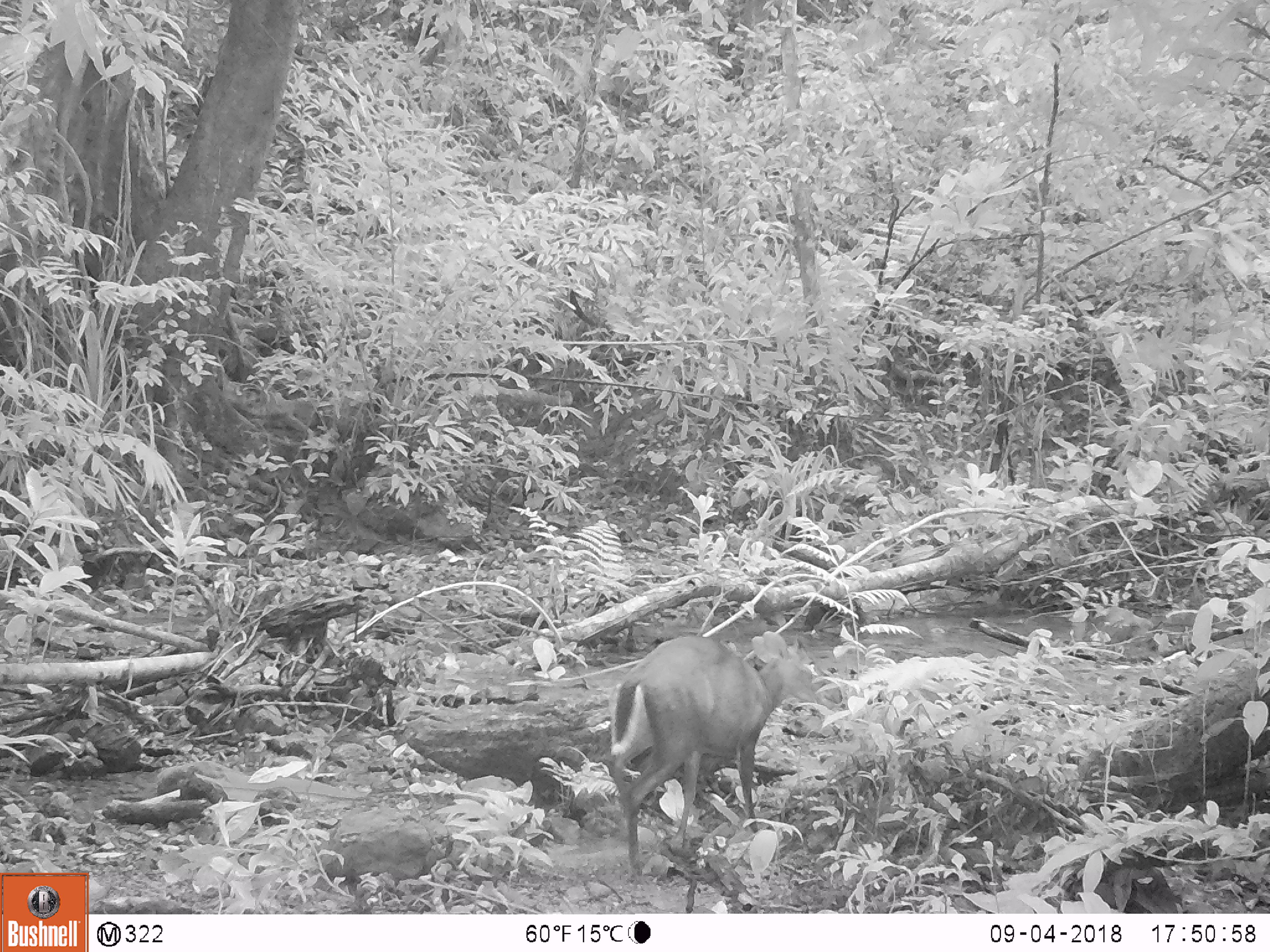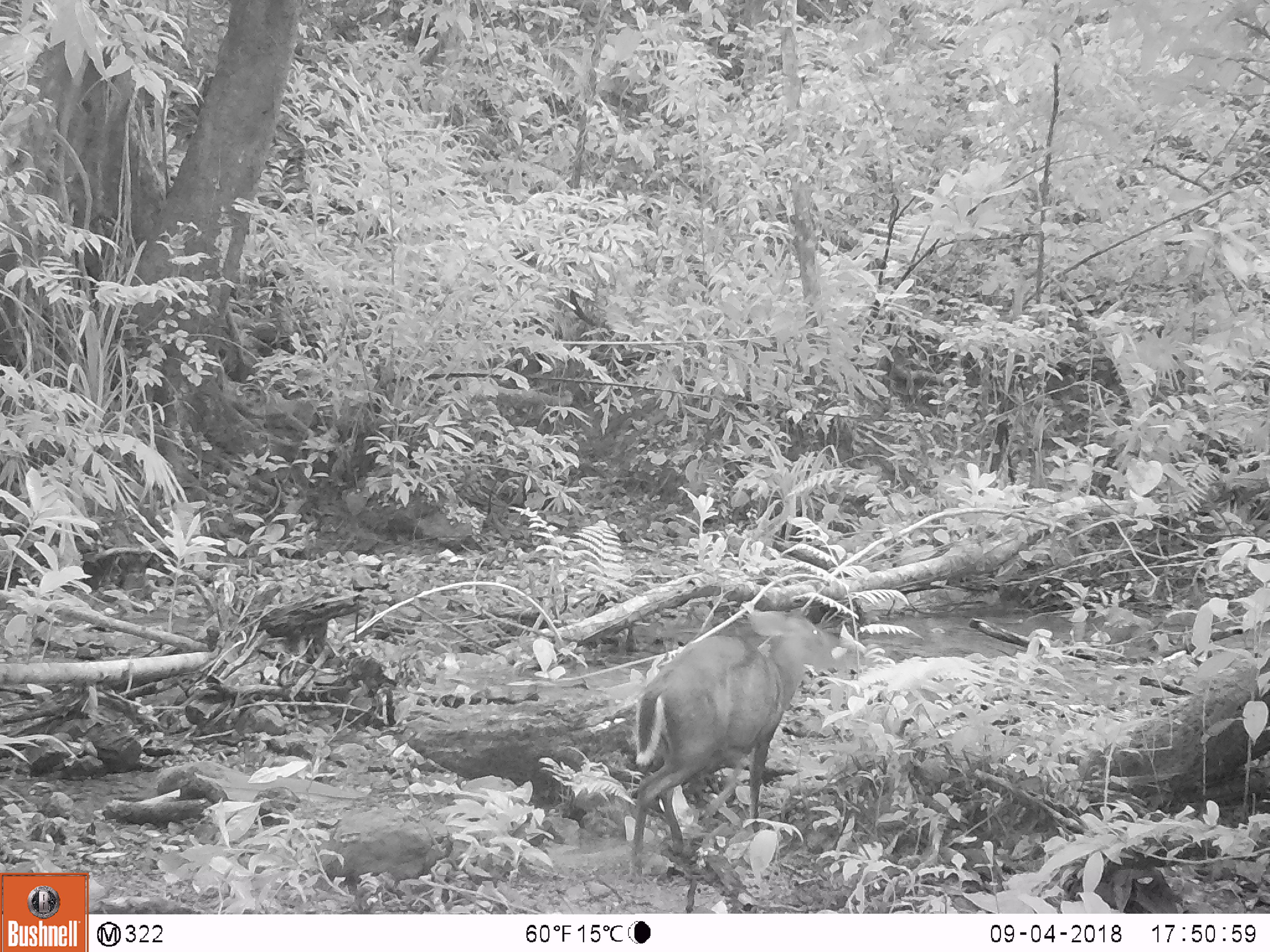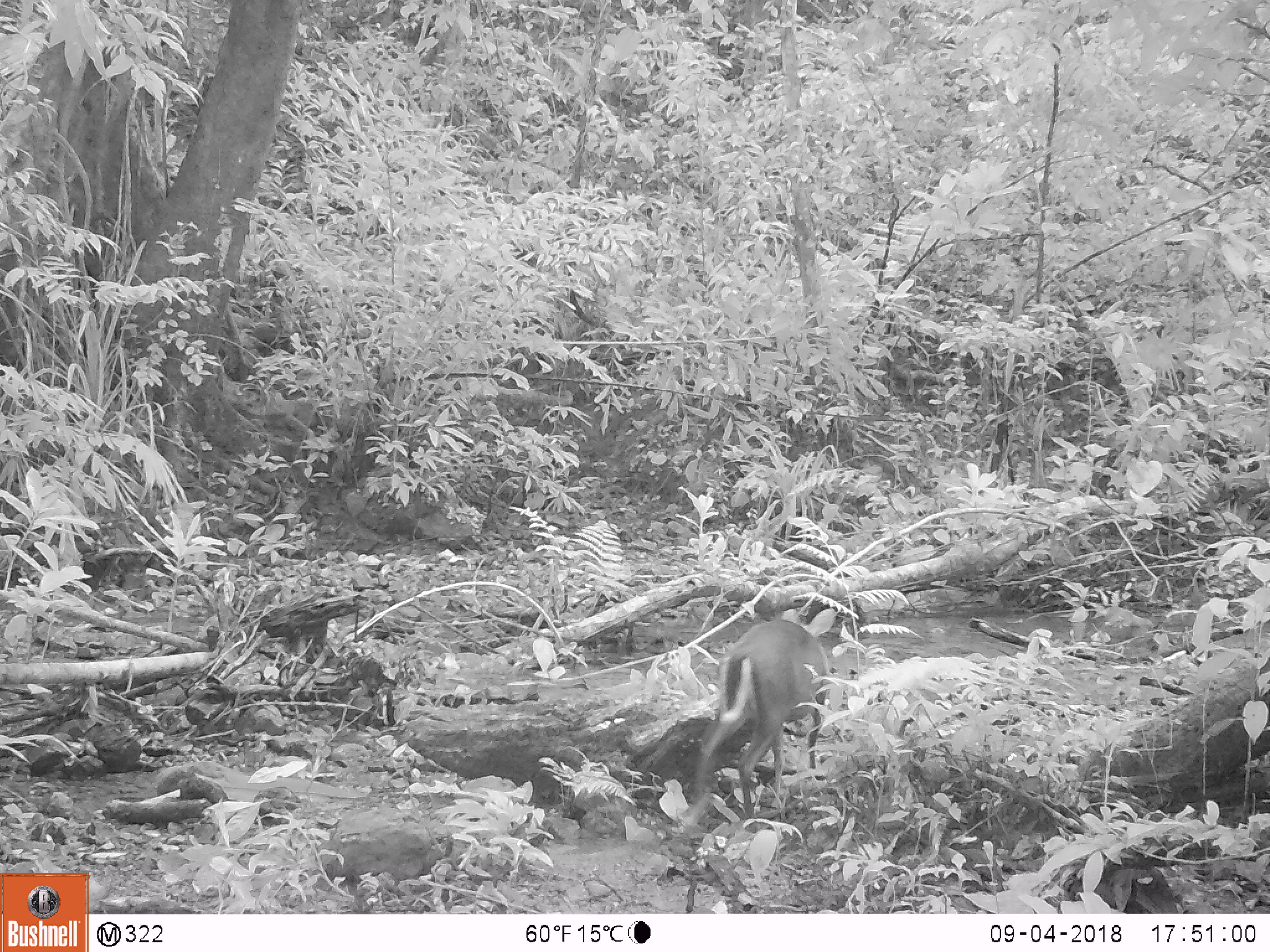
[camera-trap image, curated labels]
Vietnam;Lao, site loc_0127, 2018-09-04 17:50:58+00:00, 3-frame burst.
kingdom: Animalia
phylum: Chordata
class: Mammalia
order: Artiodactyla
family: Cervidae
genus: Muntiacus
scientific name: Muntiacus rooseveltorum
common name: roosevelt's muntjac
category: roosevelts muntjac group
Roosevelts muntjac group (roosevelt's muntjac) (Muntiacus rooseveltorum). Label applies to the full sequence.